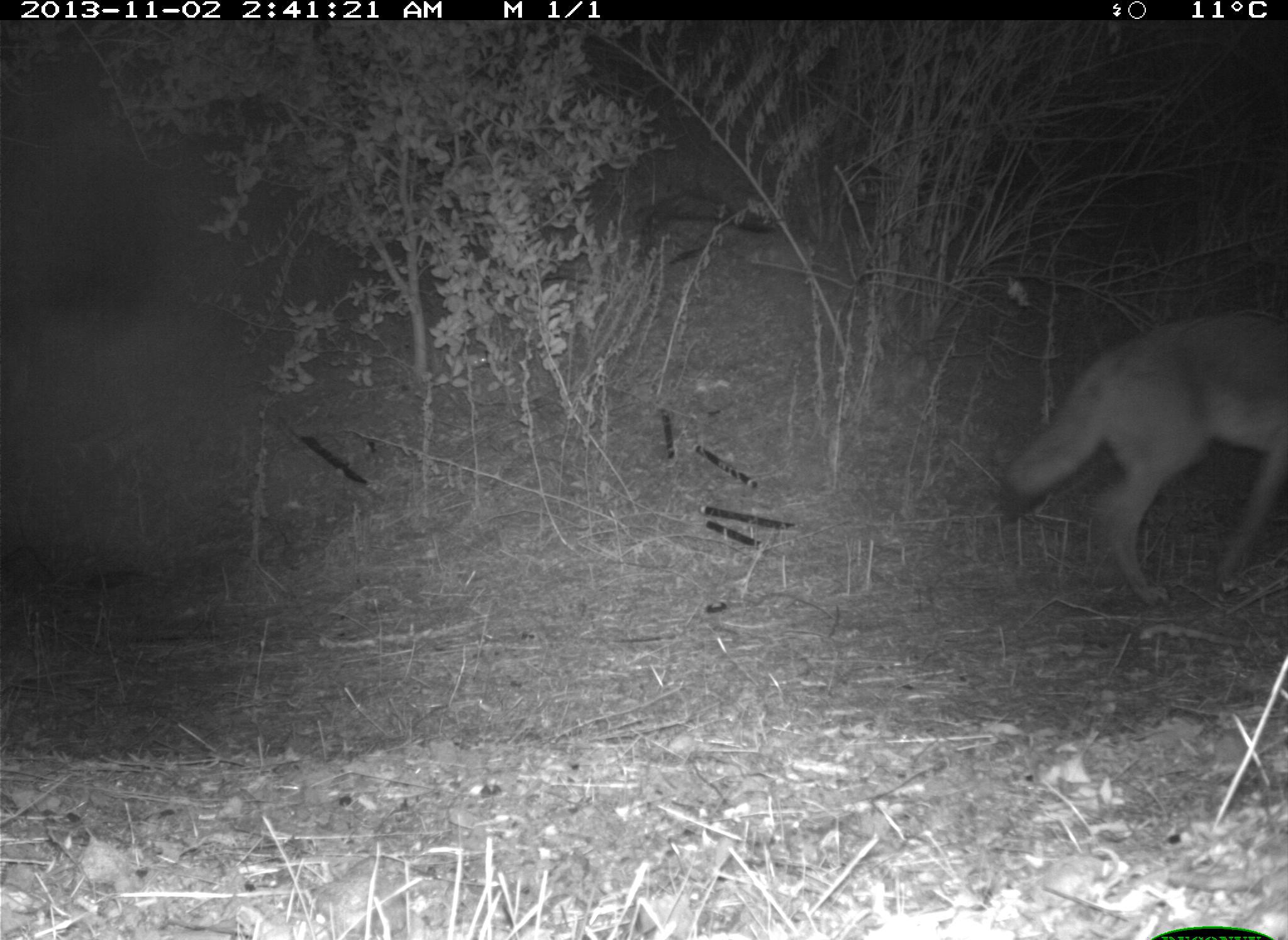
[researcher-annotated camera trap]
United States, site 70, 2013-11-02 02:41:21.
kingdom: Animalia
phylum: Chordata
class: Mammalia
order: Carnivora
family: Canidae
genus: Canis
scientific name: Canis latrans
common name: coyote